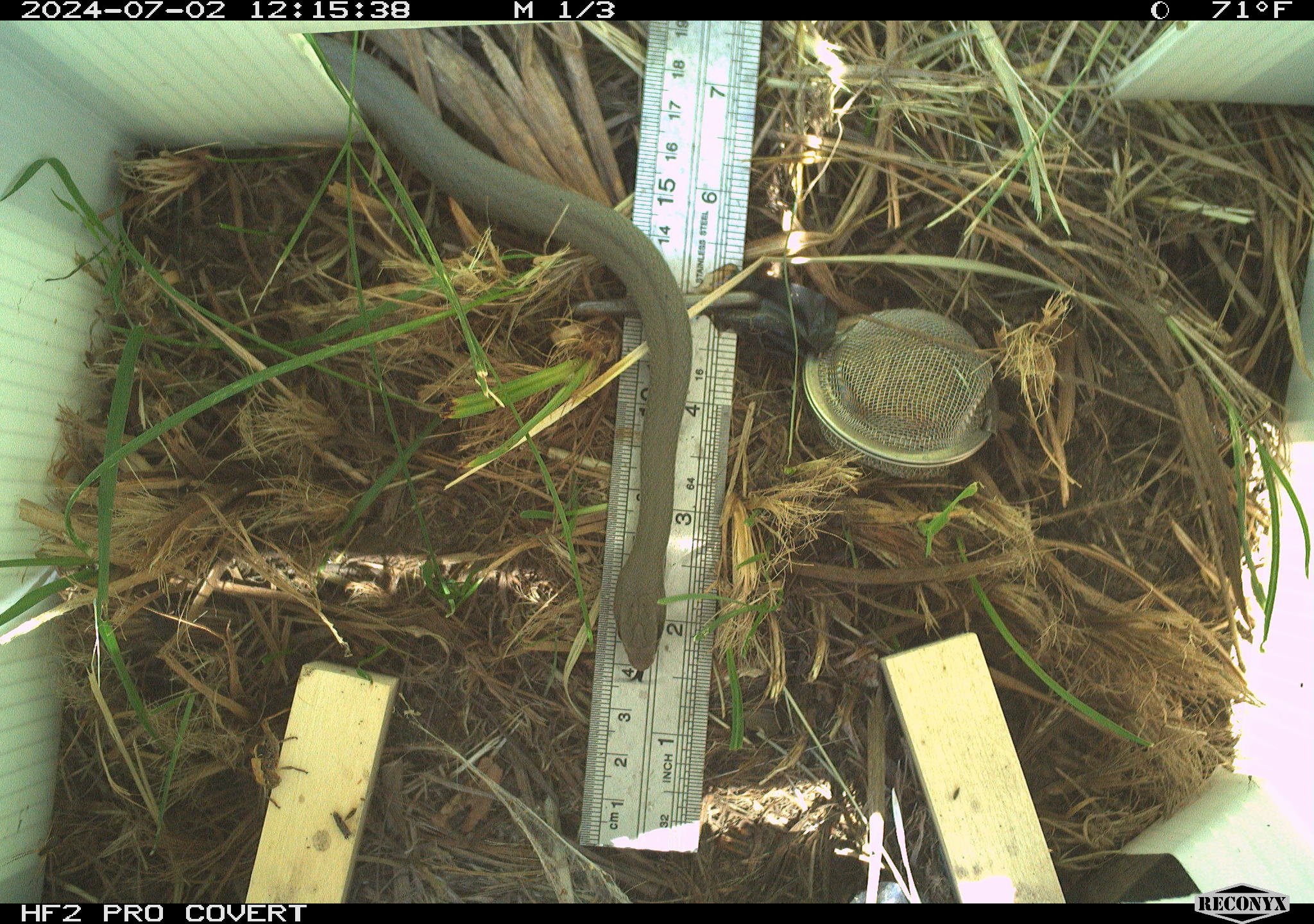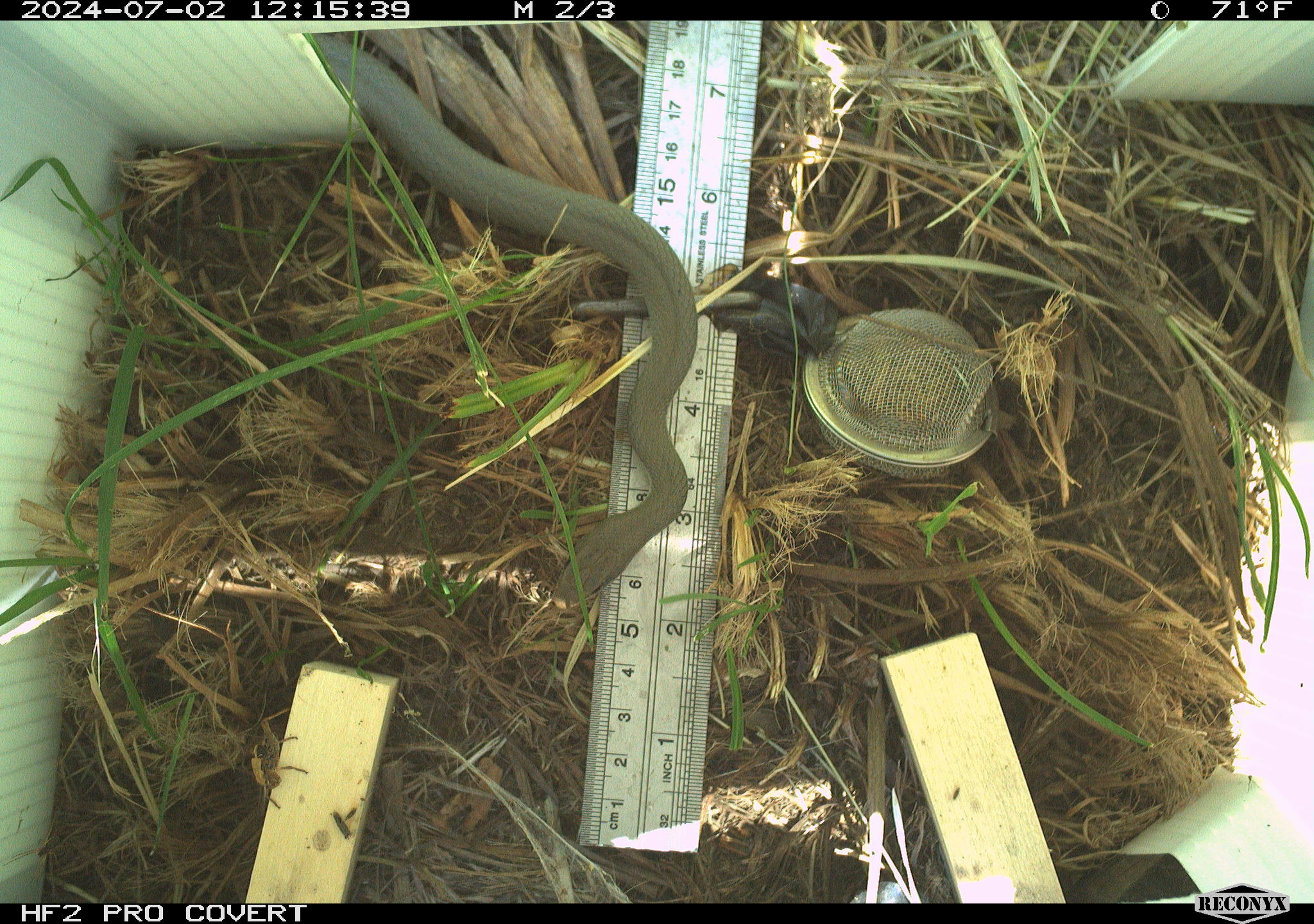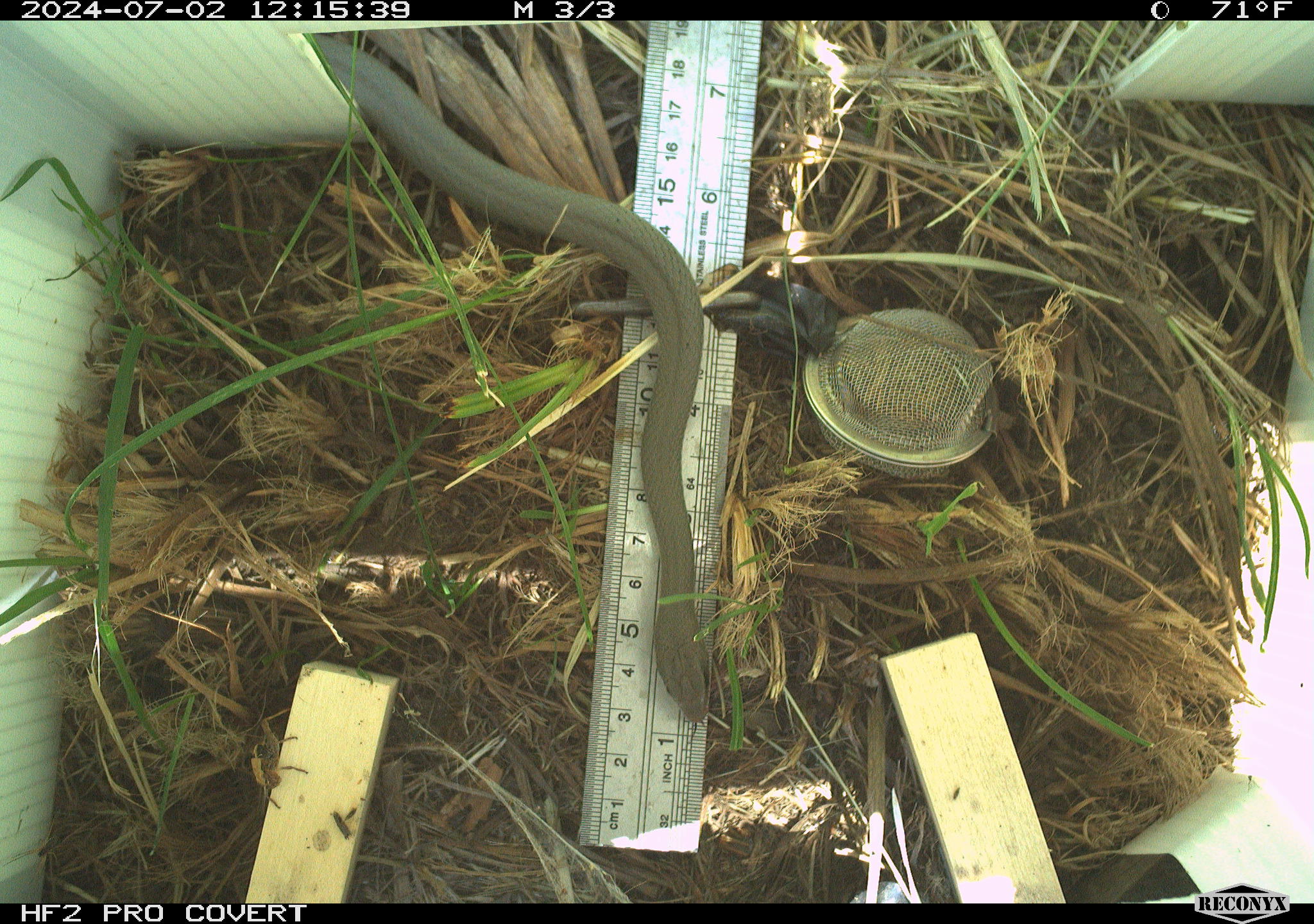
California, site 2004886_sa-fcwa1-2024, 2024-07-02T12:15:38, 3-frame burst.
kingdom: Animalia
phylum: Chordata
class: Reptilia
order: Squamata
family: Colubridae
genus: Coluber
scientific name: Coluber constrictor mormon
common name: western yellow-bellied racer